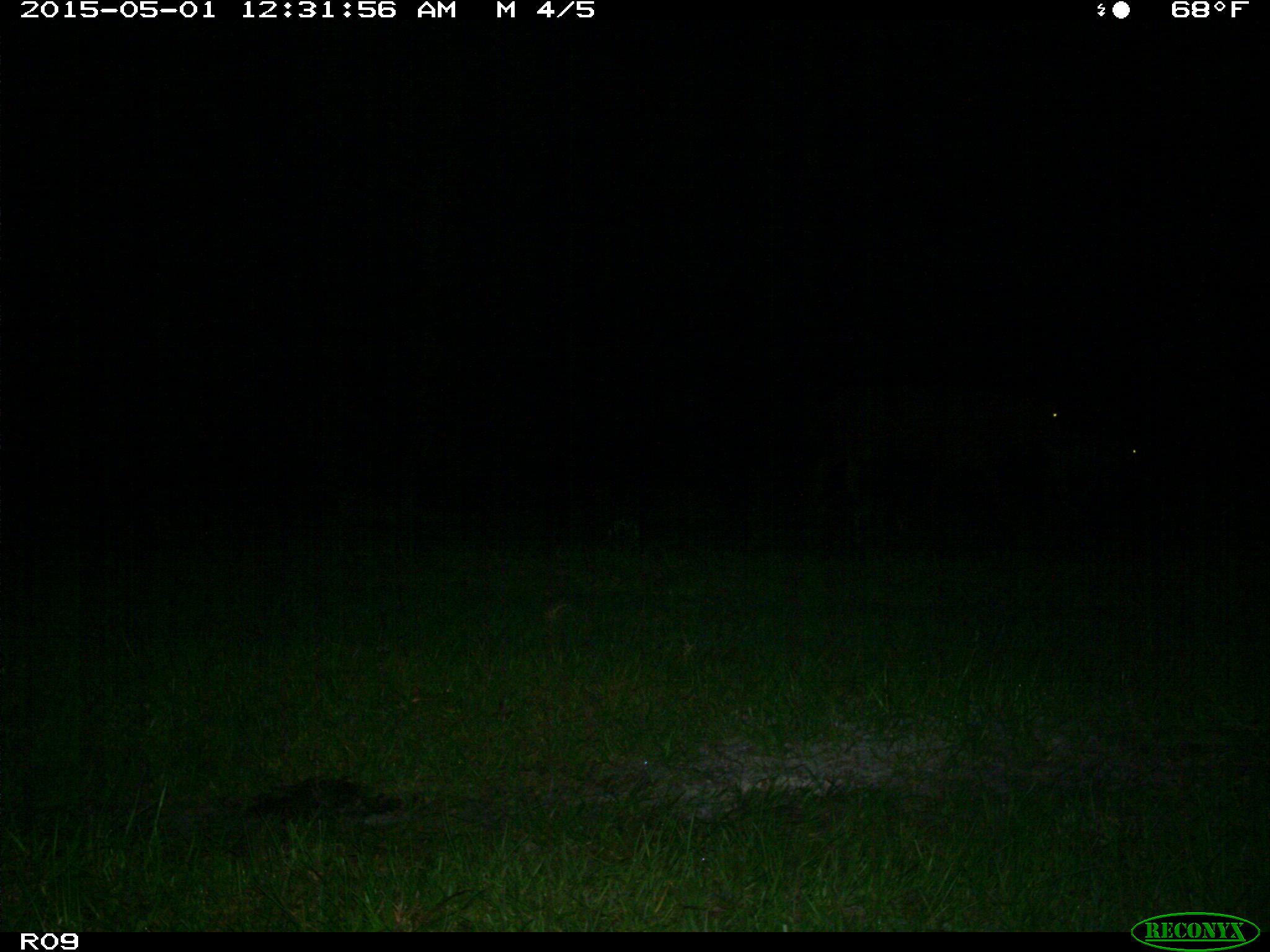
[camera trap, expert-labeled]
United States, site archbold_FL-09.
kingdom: Animalia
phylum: Chordata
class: Mammalia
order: Artiodactyla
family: Bovidae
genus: Bos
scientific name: Bos taurus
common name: domestic cow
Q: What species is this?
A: Bos taurus (domestic cow).